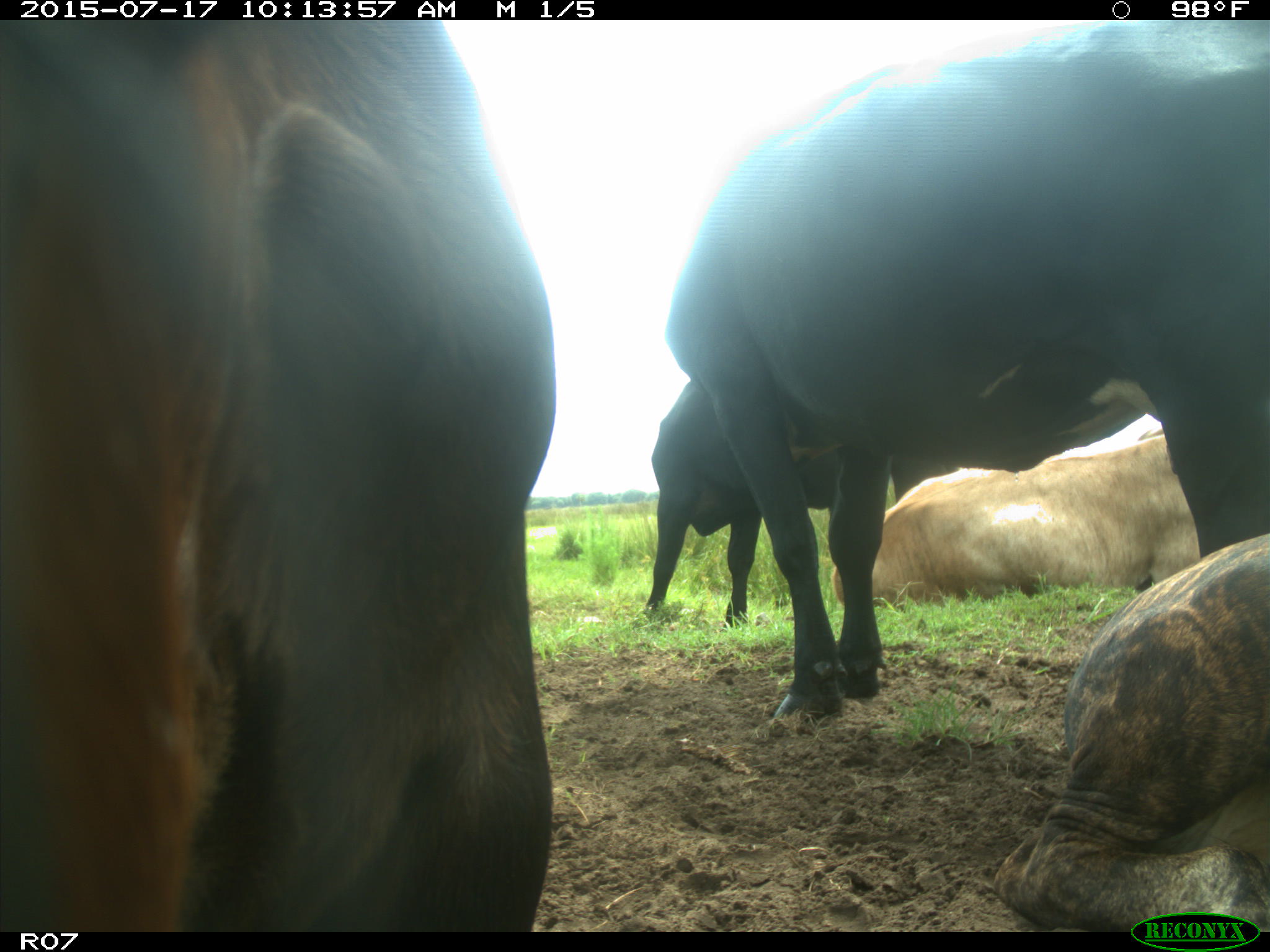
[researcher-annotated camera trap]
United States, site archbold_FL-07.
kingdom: Animalia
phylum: Chordata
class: Mammalia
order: Artiodactyla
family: Bovidae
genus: Bos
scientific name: Bos taurus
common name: domestic cow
Bos taurus (domestic cow).